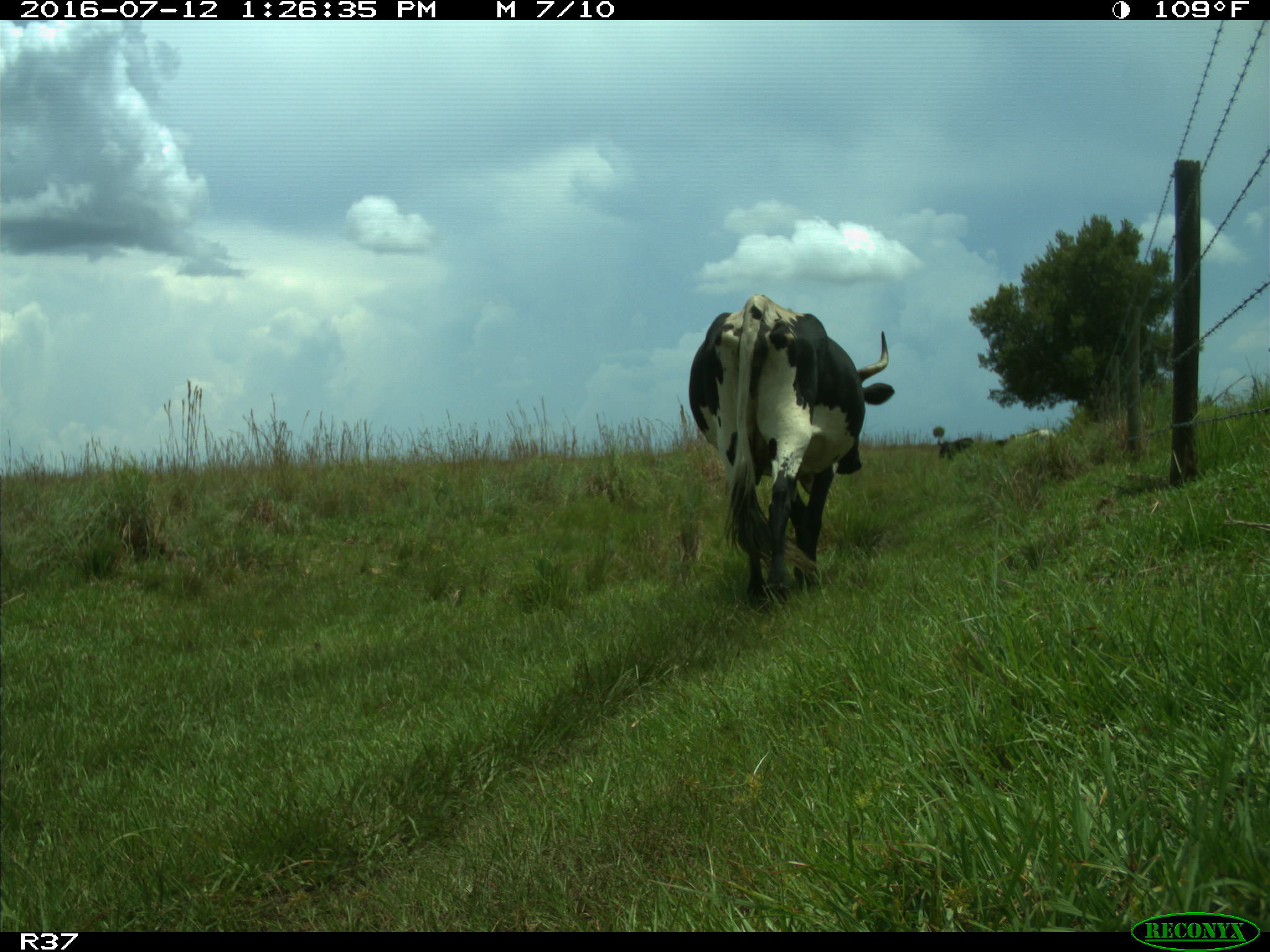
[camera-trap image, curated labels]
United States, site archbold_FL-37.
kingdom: Animalia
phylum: Chordata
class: Mammalia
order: Artiodactyla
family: Bovidae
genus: Bos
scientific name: Bos taurus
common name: domestic cow